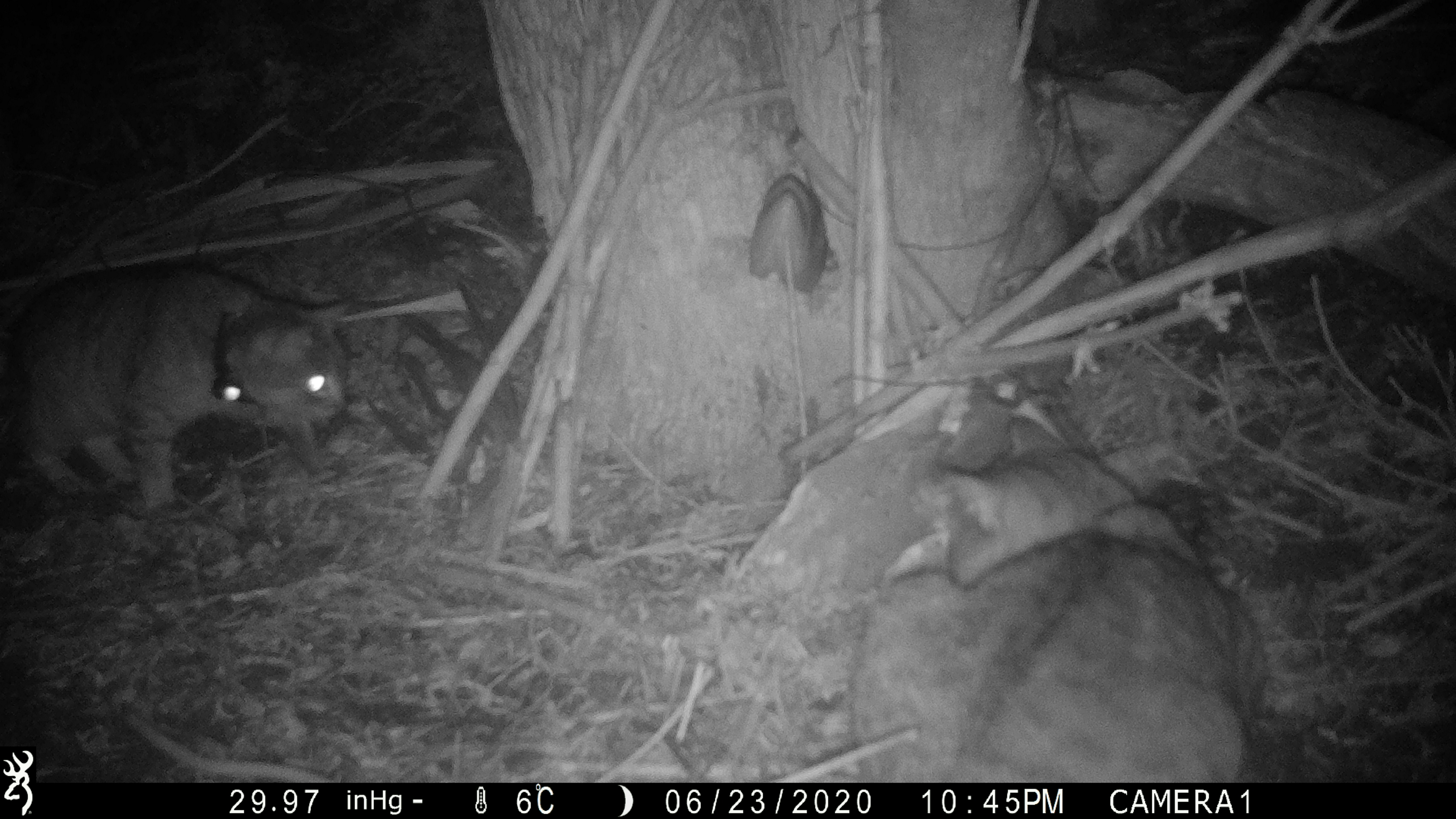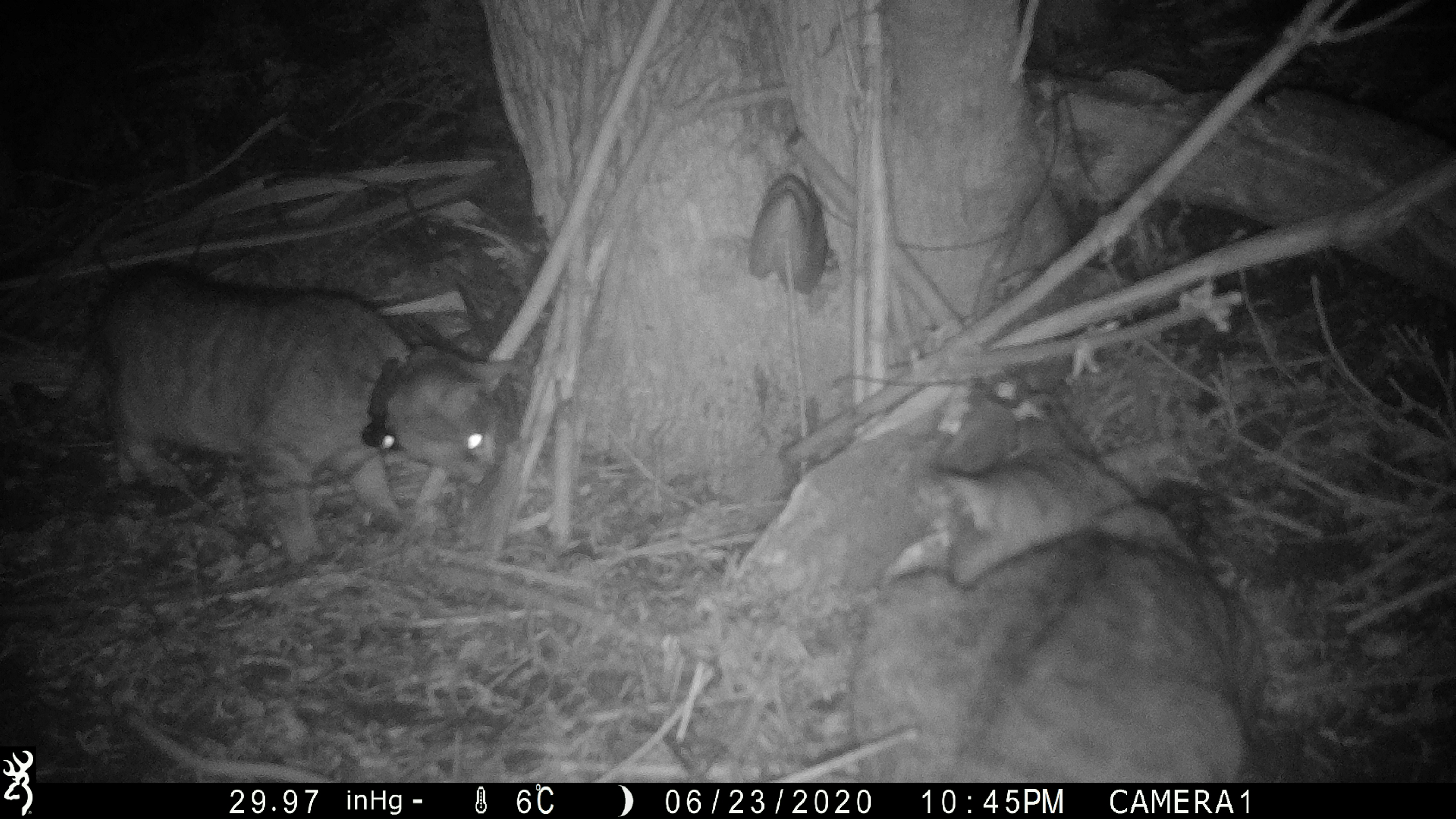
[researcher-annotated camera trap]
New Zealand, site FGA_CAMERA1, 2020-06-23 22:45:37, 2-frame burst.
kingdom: Animalia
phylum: Chordata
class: Mammalia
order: Carnivora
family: Felidae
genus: Felis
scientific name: Felis catus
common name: domestic cat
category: cat